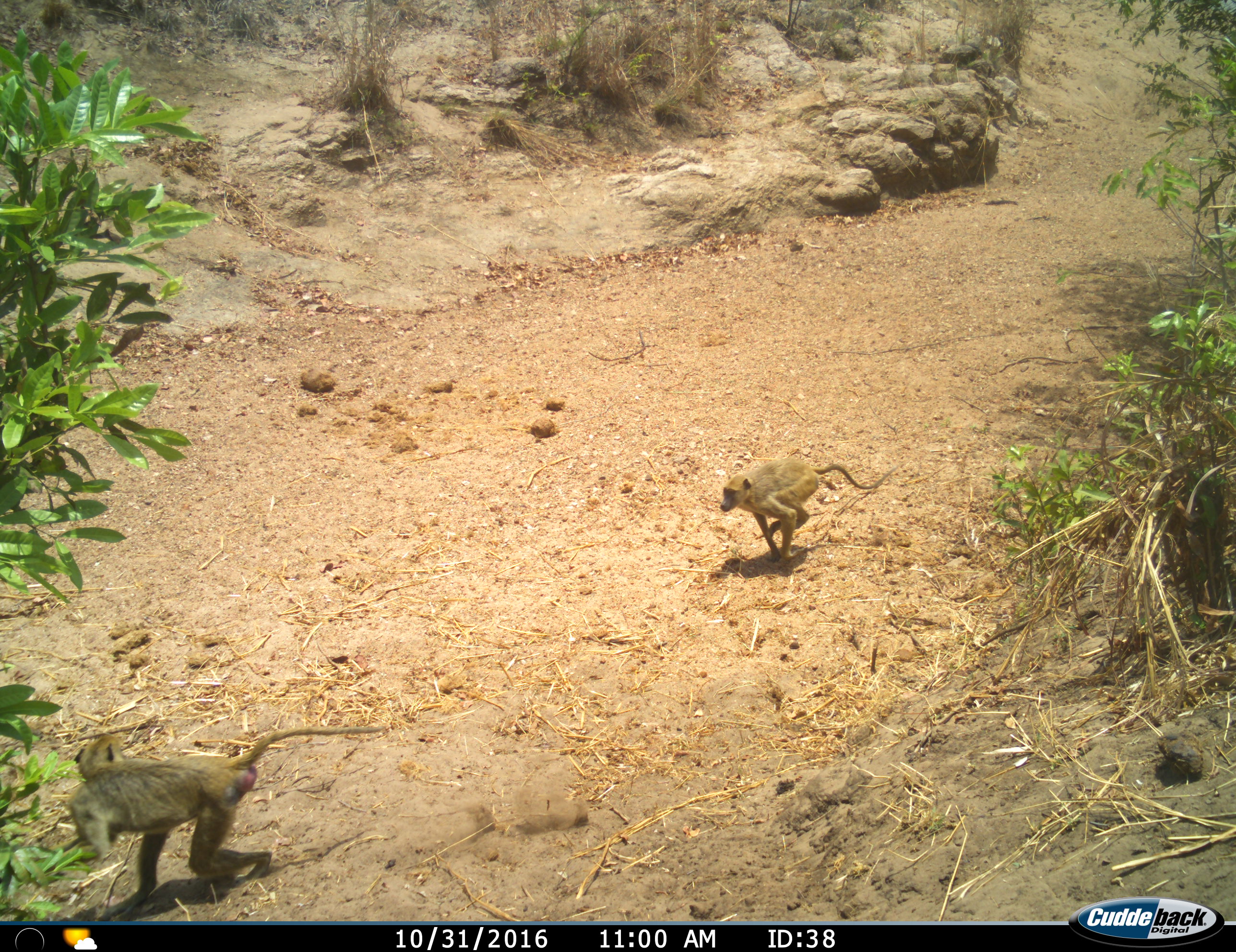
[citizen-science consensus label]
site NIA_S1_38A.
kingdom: Animalia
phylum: Chordata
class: Mammalia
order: Primates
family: Cercopithecidae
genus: Papio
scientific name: Papio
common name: baboon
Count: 2.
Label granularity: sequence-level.